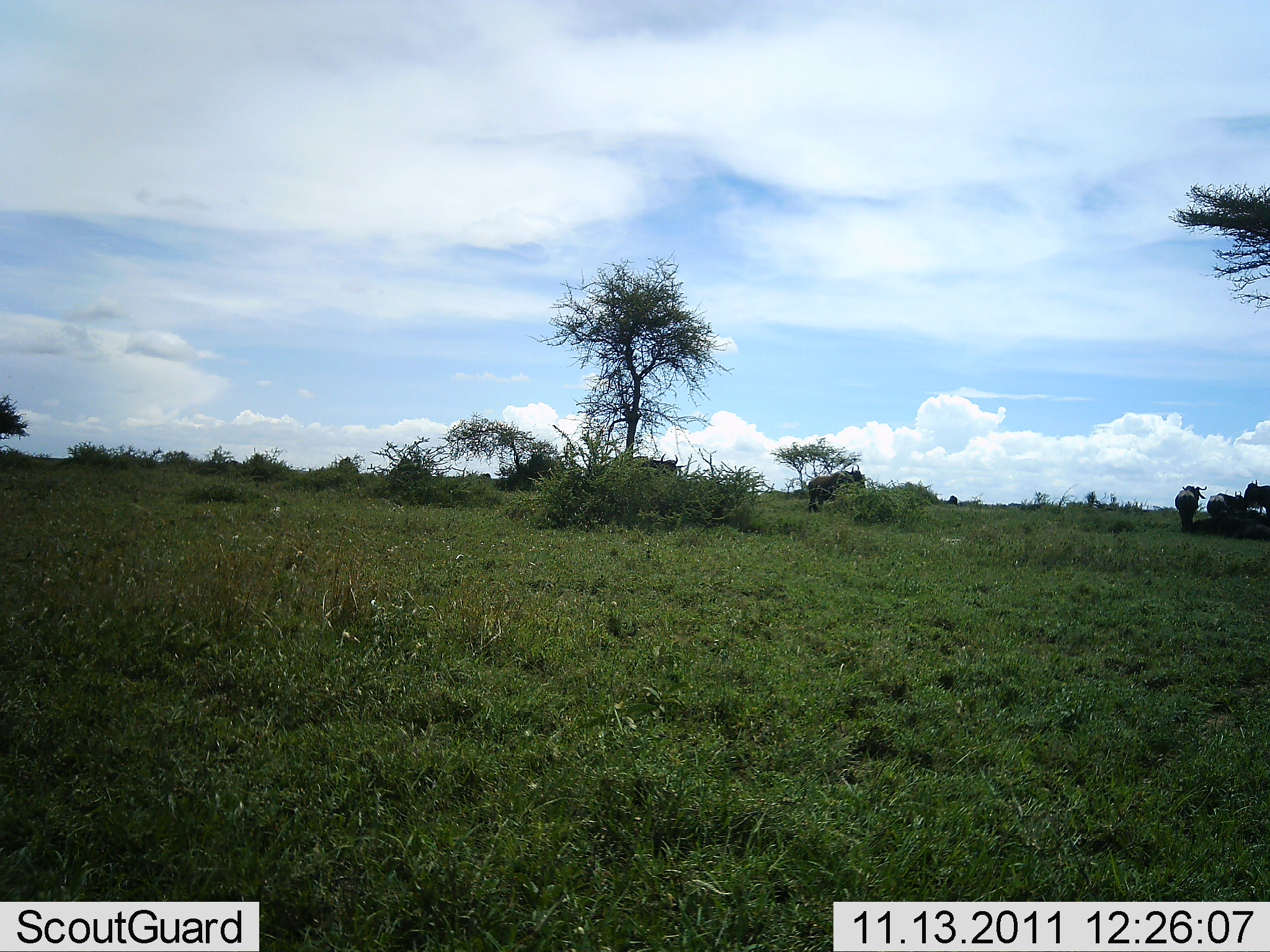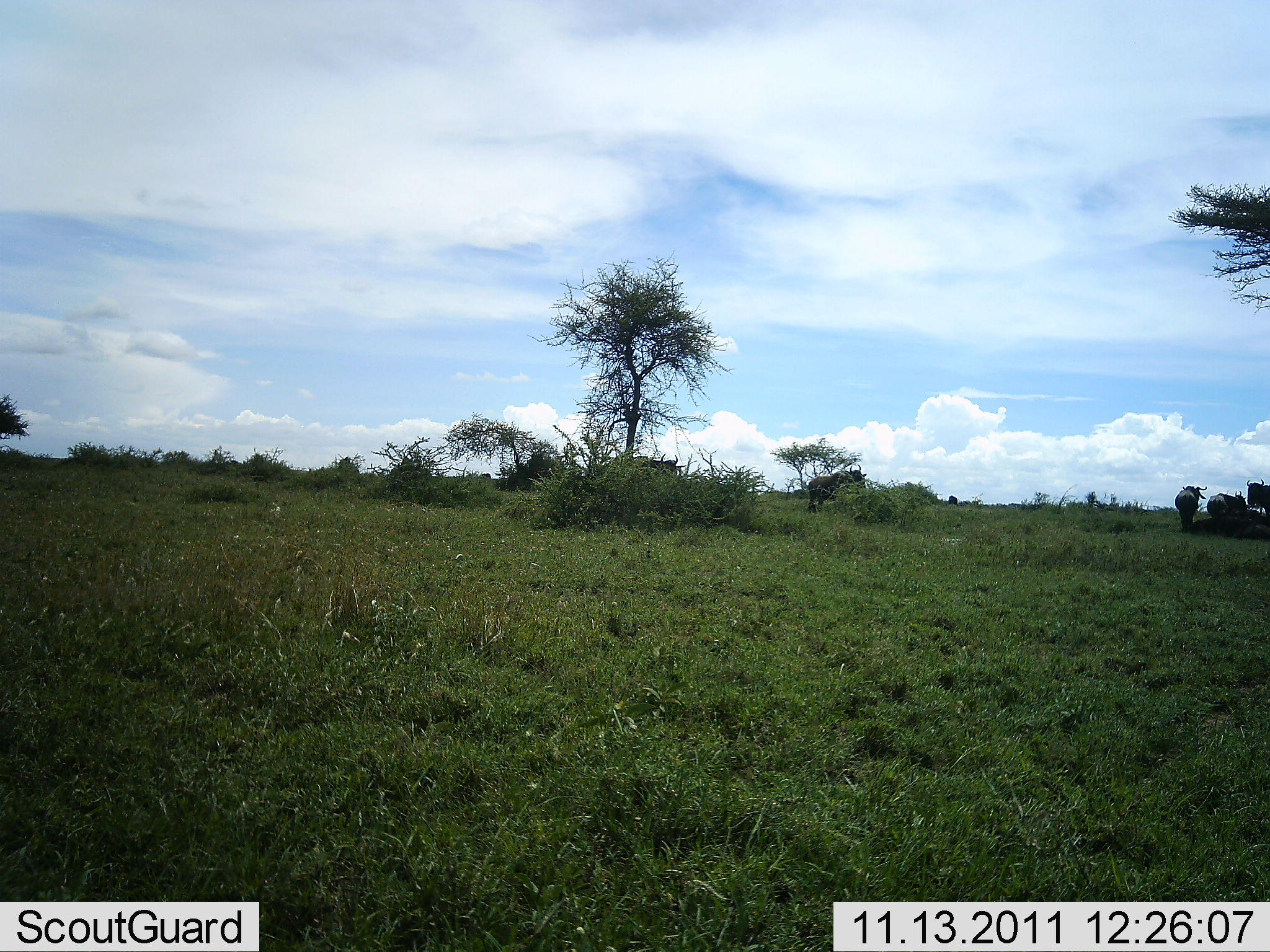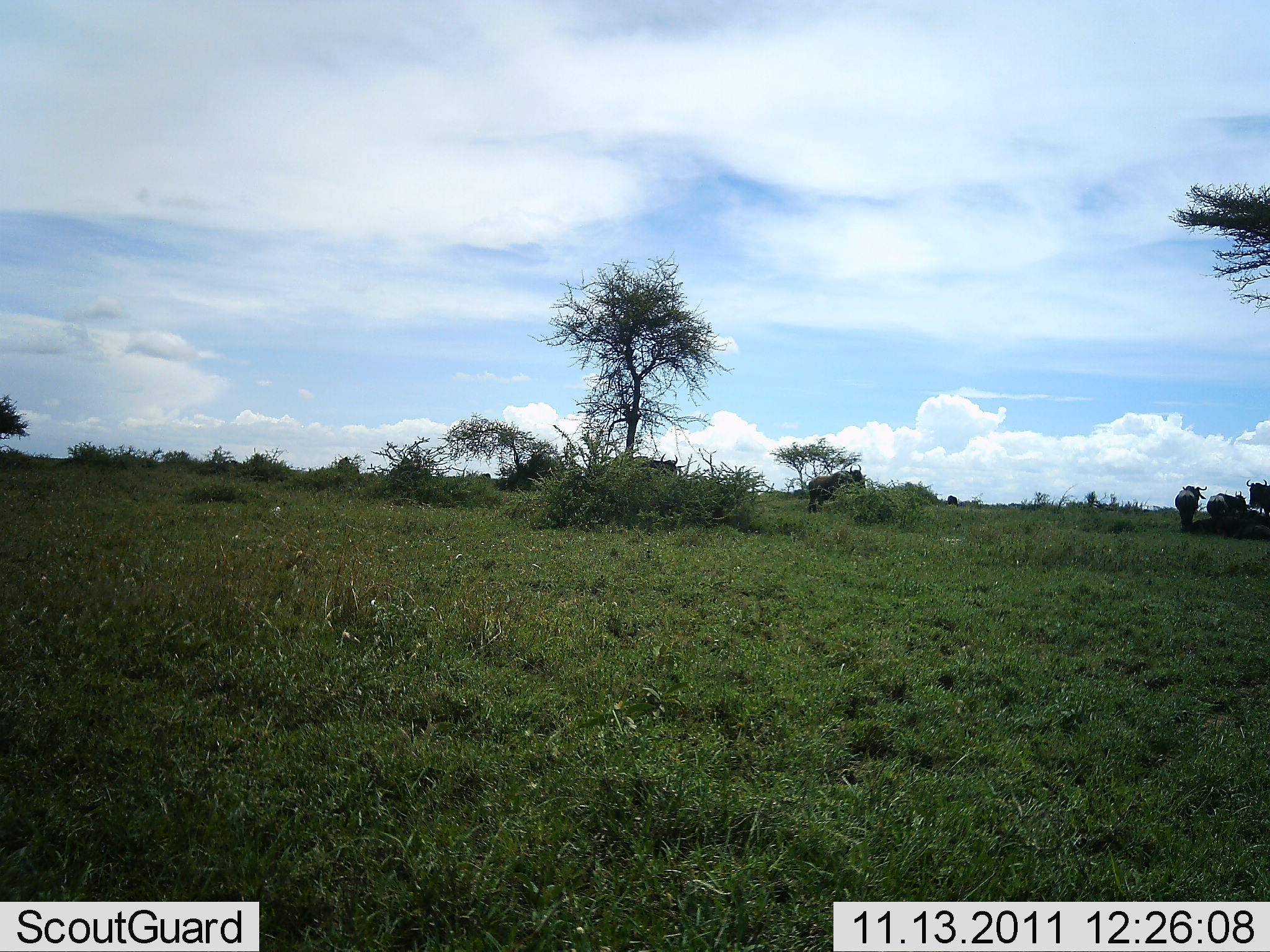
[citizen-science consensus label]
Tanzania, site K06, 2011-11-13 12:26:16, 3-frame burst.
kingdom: Animalia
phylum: Chordata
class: Mammalia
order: Artiodactyla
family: Bovidae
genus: Connochaetes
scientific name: Connochaetes taurinus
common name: blue wildebeest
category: wildebeest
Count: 4.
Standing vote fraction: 100%.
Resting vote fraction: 36%.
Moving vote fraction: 0%.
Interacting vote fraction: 0%.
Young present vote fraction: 0%.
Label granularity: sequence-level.